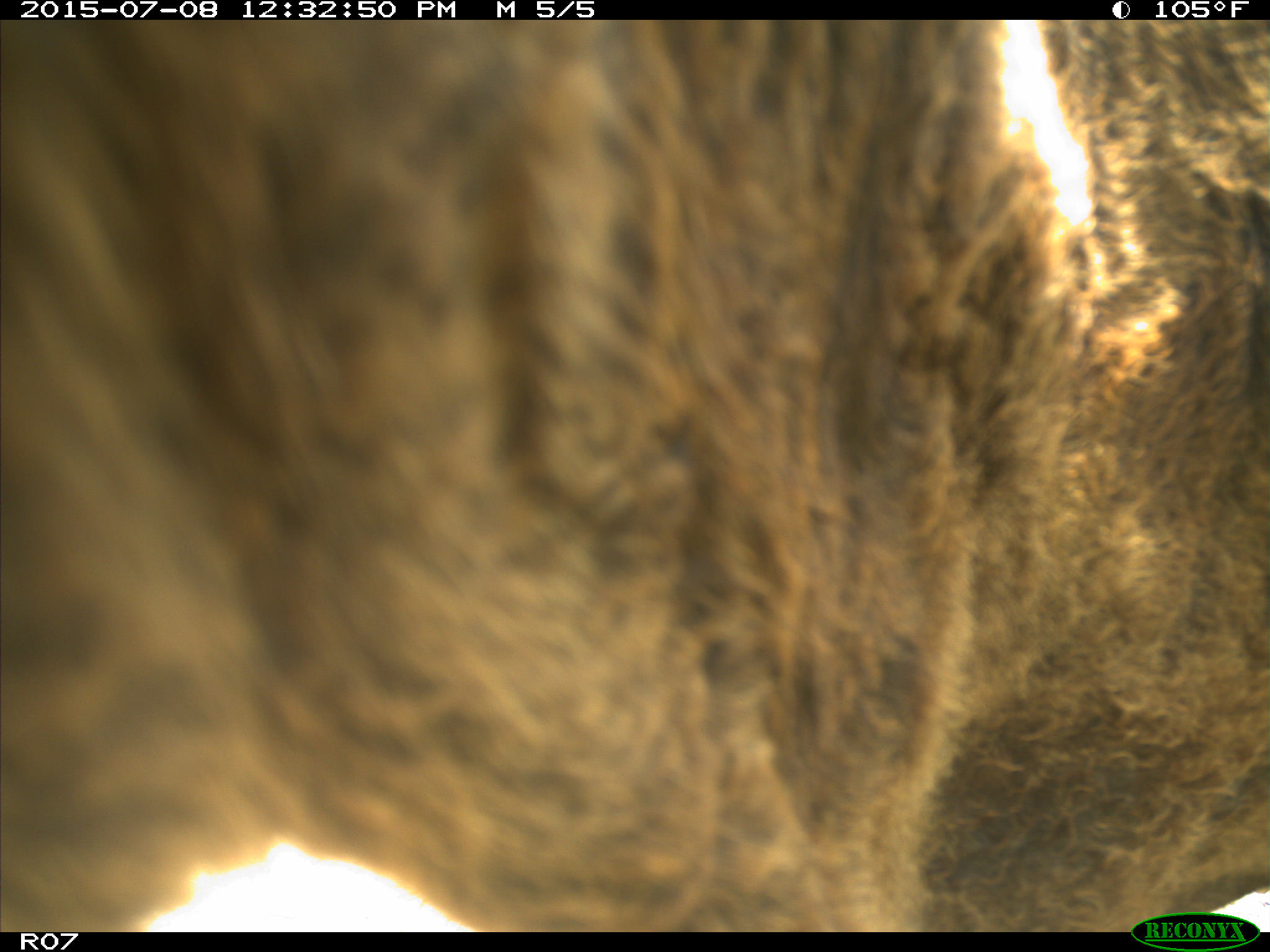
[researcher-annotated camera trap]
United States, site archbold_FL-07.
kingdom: Animalia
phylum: Chordata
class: Mammalia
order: Artiodactyla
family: Bovidae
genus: Bos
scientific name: Bos taurus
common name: domestic cow